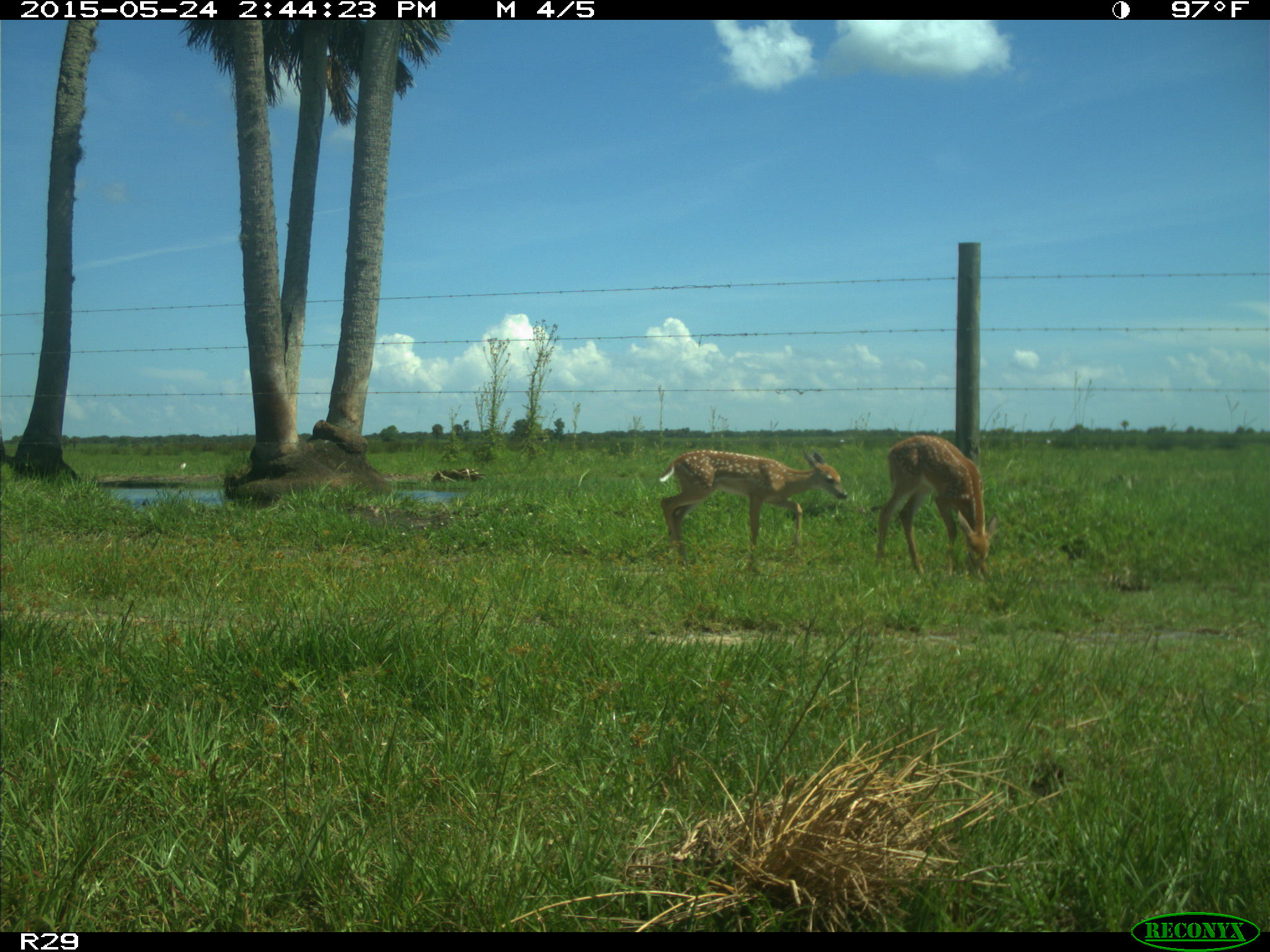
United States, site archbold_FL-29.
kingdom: Animalia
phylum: Chordata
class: Mammalia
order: Artiodactyla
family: Cervidae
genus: Odocoileus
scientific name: Odocoileus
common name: deer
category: unidentified deer